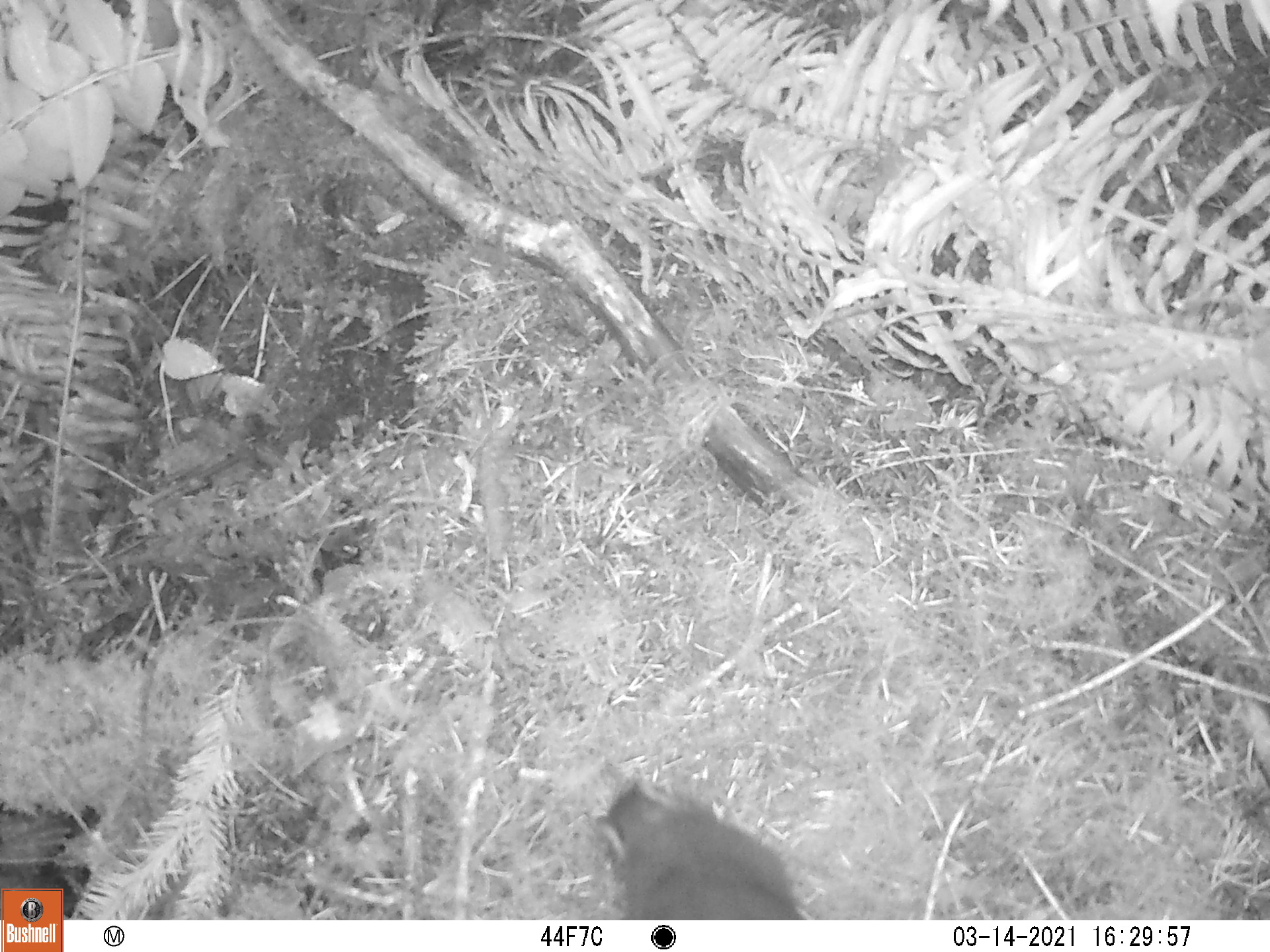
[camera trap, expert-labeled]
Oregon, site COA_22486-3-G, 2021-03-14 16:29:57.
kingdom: Animalia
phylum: Chordata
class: Mammalia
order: Rodentia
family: Sciuridae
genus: Tamiasciurus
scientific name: Tamiasciurus douglasii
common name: douglas squirrel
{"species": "douglas squirrel (Tamiasciurus douglasii)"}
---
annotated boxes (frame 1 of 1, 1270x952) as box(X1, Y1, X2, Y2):
douglas squirrel: box(591, 775, 812, 916)